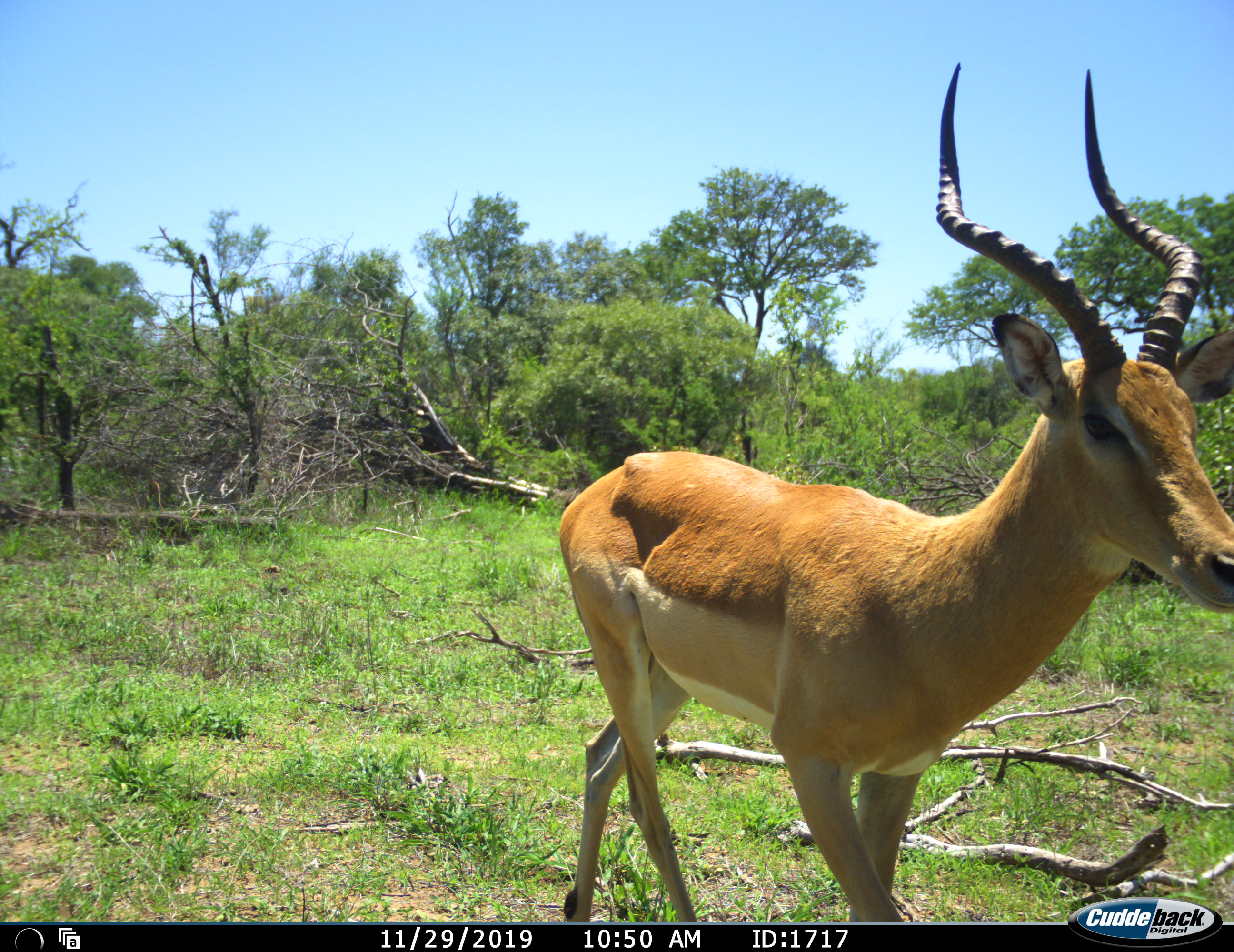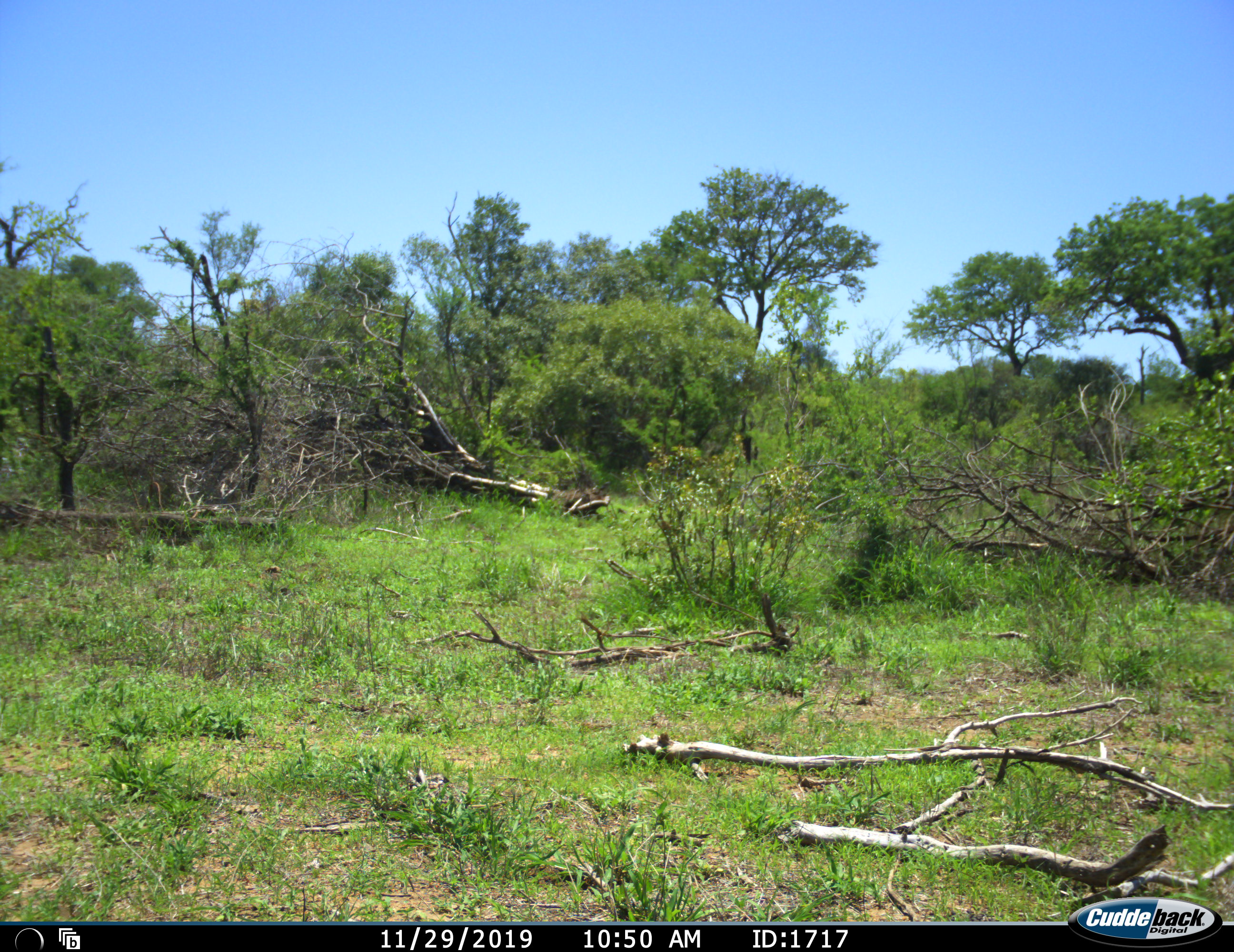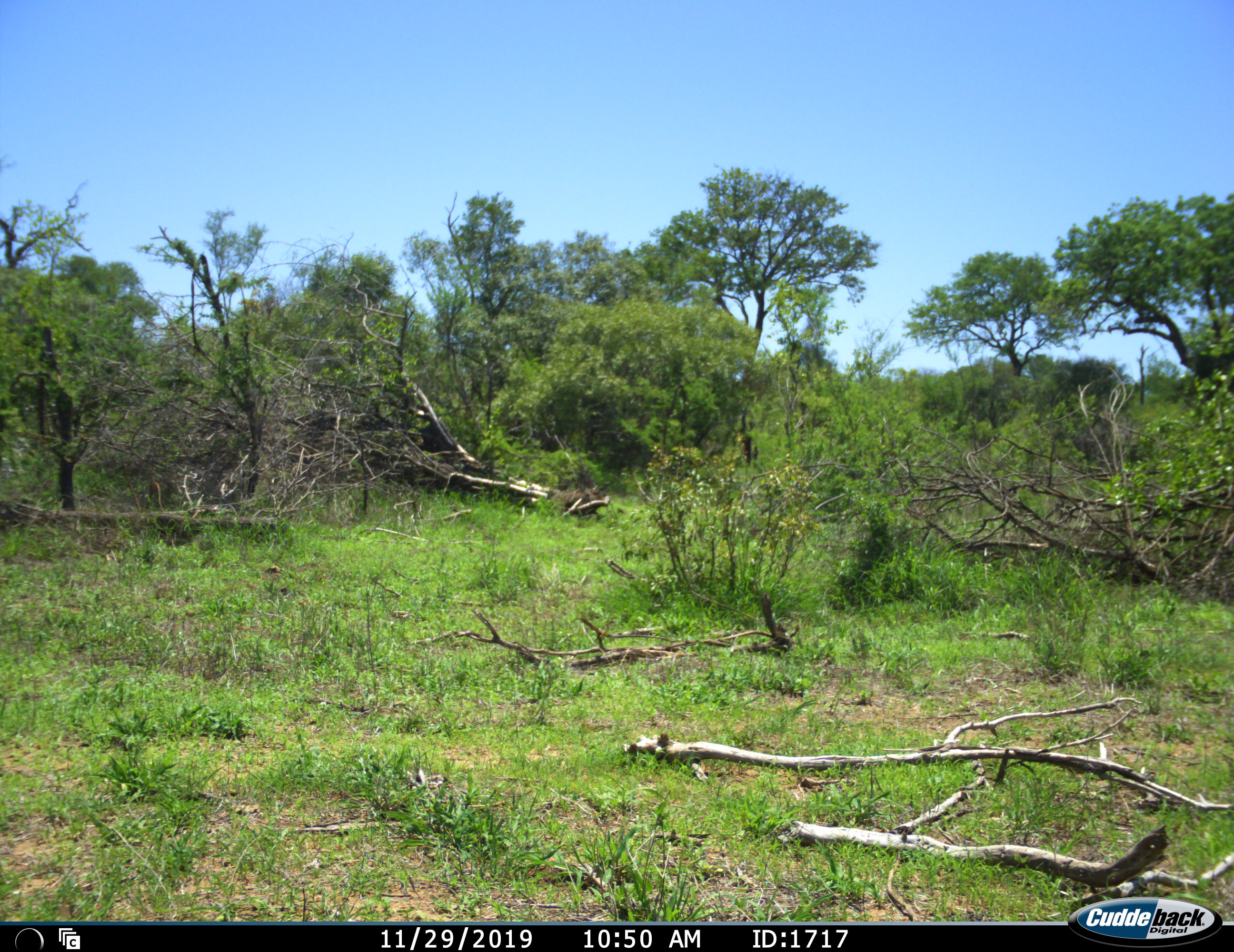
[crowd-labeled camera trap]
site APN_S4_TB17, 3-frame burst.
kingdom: Animalia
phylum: Chordata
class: Mammalia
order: Artiodactyla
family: Bovidae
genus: Aepyceros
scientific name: Aepyceros melampus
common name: impala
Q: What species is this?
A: Impala (Aepyceros melampus).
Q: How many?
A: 1.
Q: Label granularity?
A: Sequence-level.